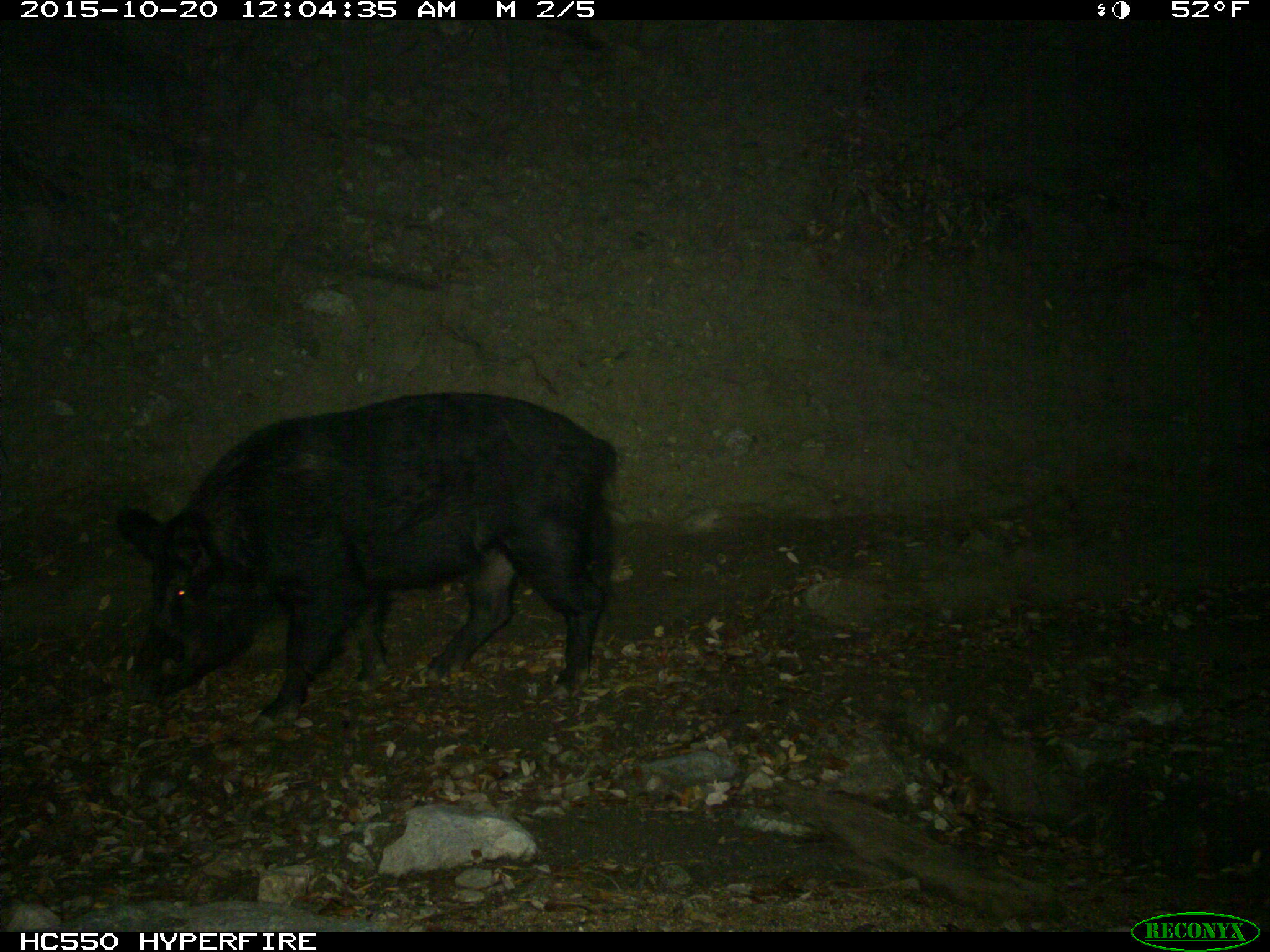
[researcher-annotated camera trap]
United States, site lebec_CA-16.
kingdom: Animalia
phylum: Chordata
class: Mammalia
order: Artiodactyla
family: Suidae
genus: Sus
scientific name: Sus scrofa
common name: wild boar